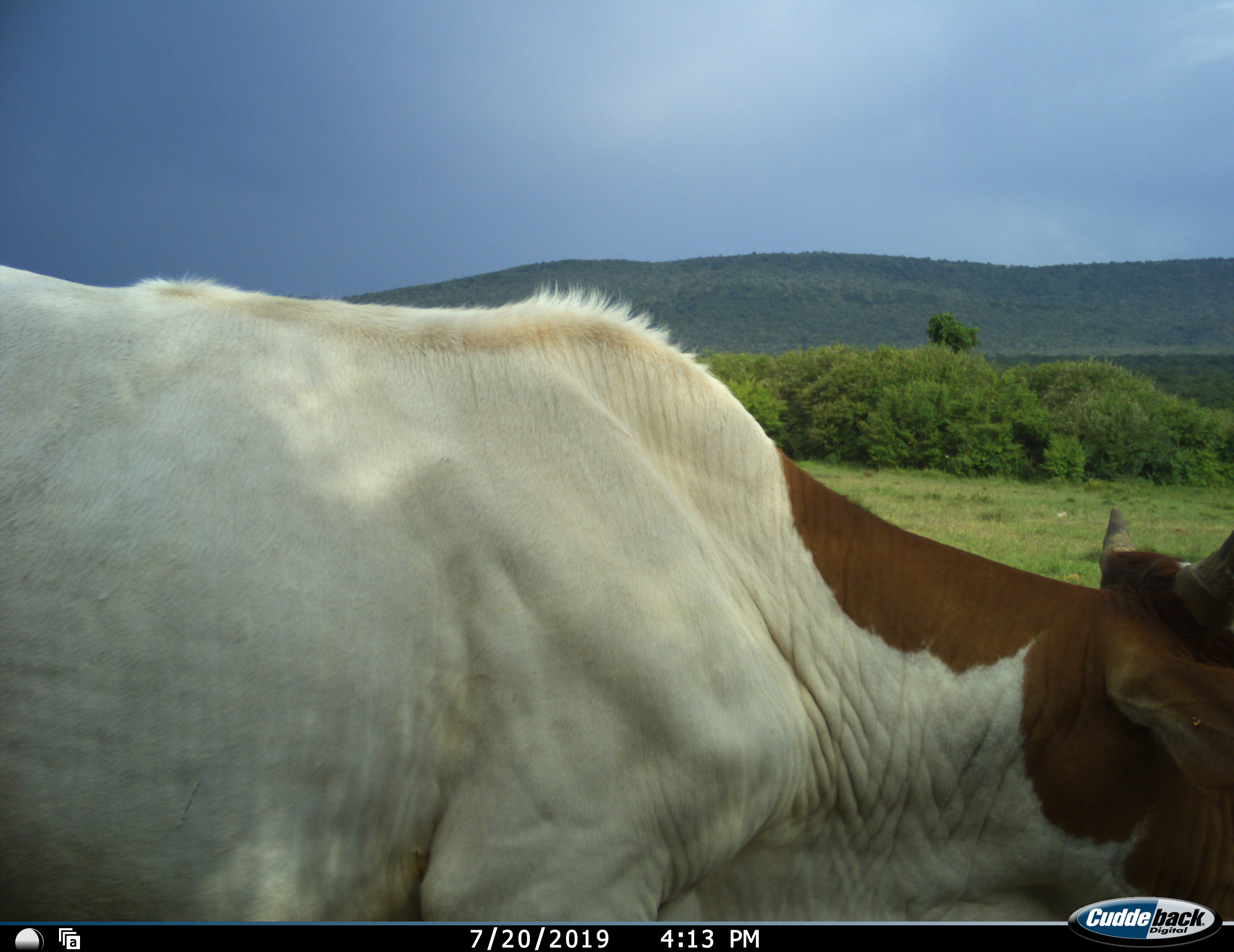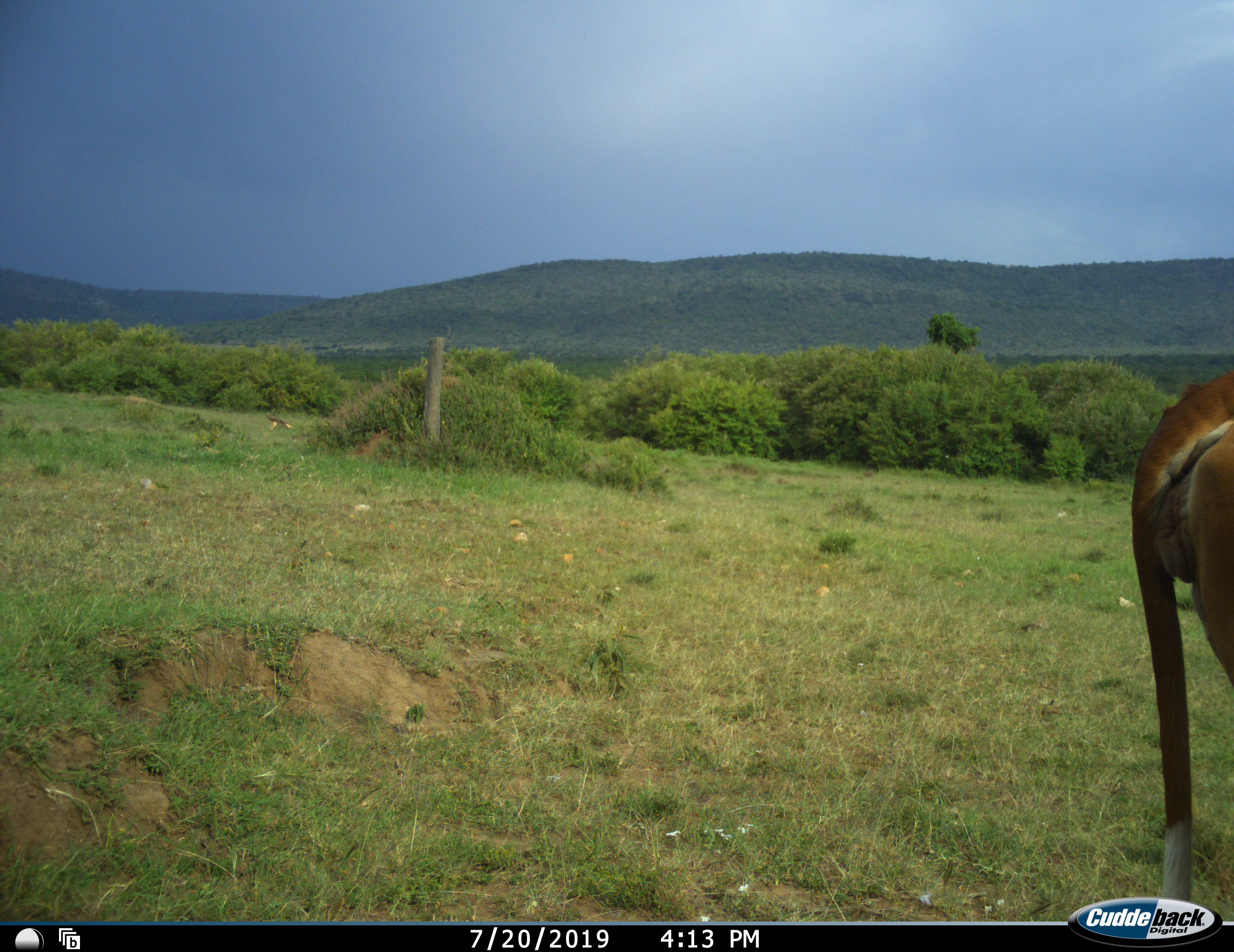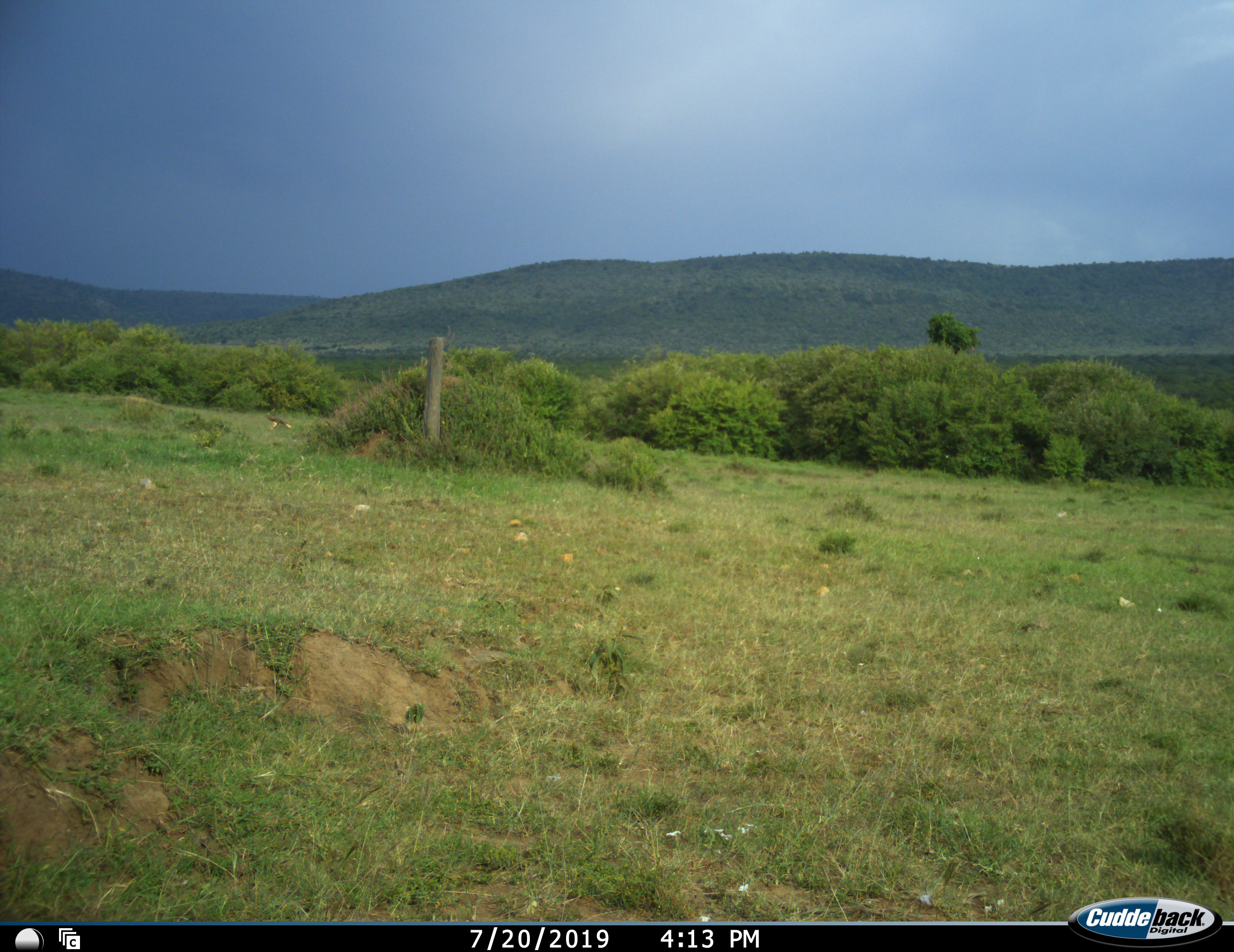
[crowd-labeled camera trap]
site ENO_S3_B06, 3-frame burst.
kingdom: Animalia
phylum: Chordata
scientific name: Vertebrata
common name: domestic animal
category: domesticanimal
Domesticanimal (domestic animal) (Vertebrata), count 1. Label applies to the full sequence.